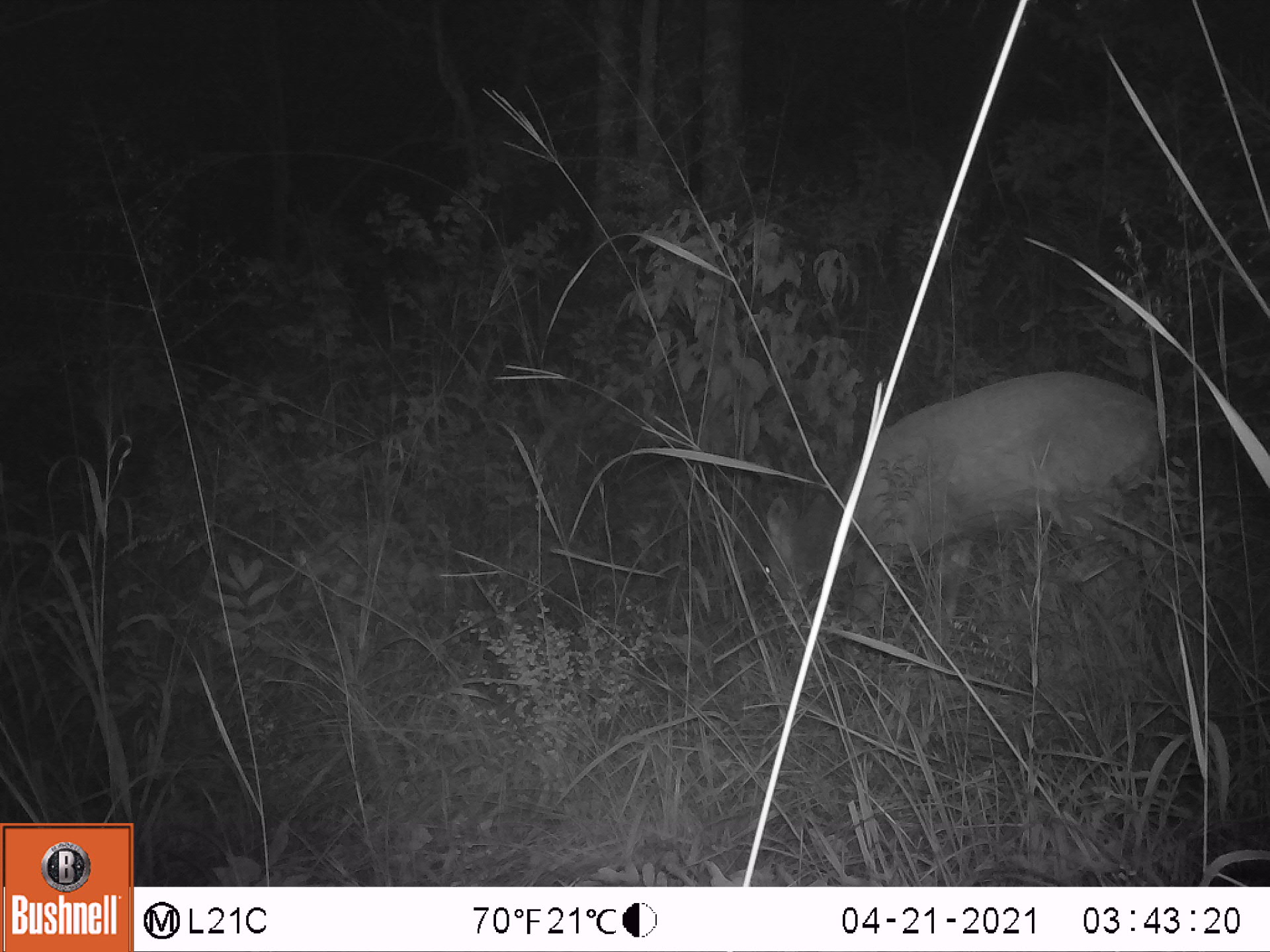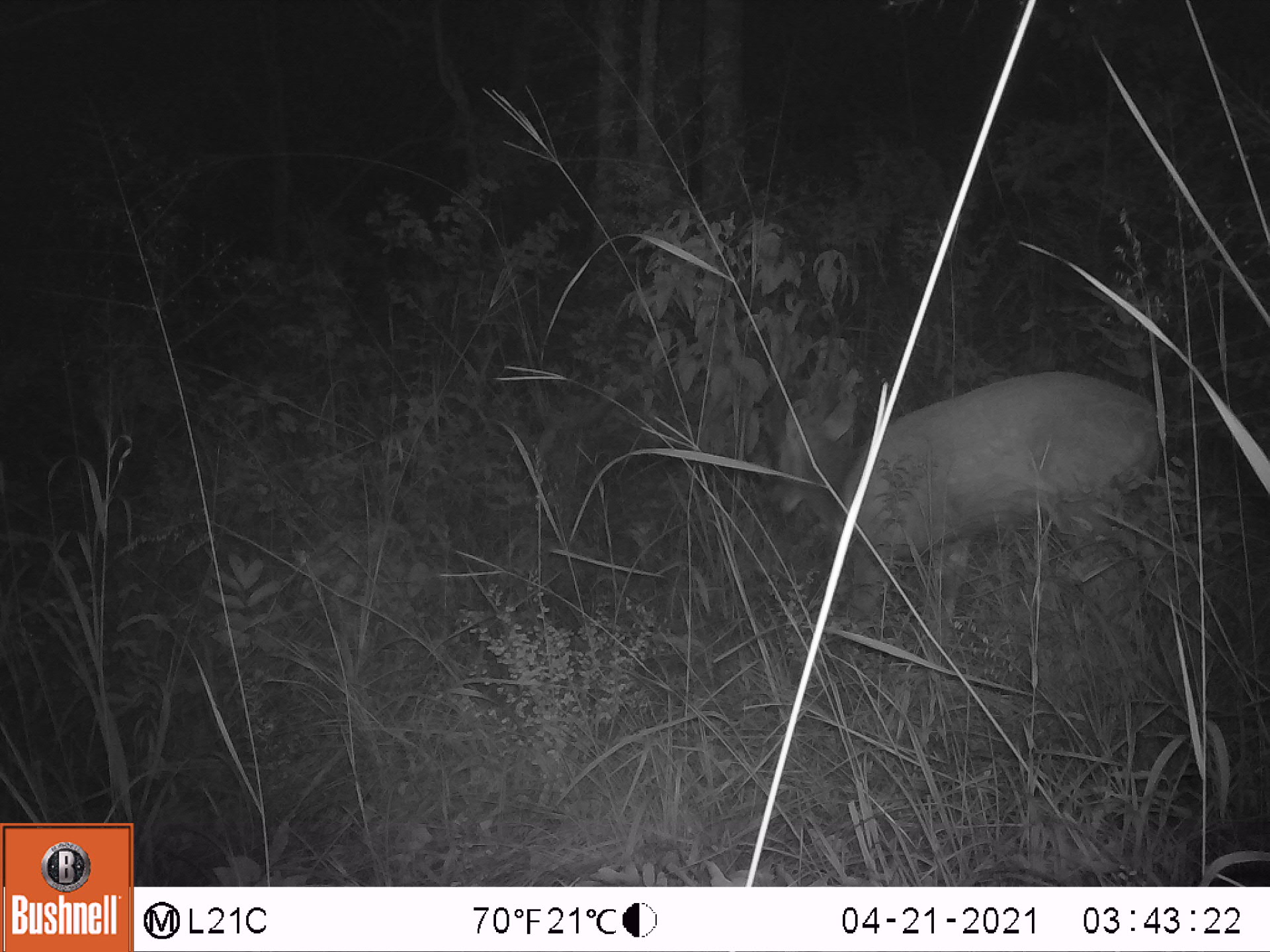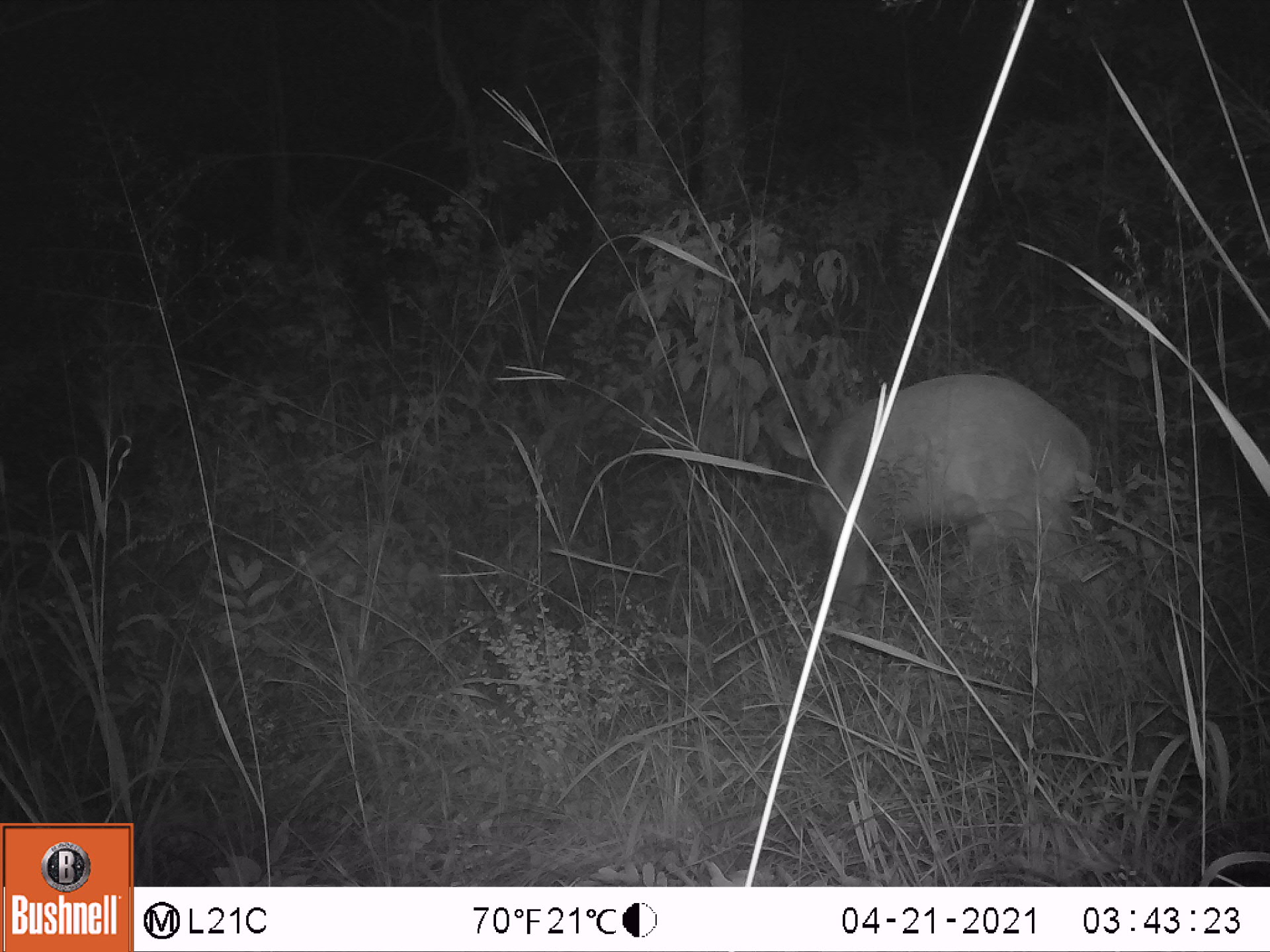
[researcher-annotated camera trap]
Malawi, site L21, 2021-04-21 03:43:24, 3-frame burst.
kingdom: Animalia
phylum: Chordata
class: Mammalia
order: Artiodactyla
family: Bovidae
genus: Tragelaphus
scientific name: Tragelaphus sylvaticus sylvaticus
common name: cape bushbuck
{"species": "cape bushbuck (Tragelaphus sylvaticus sylvaticus)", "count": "1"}